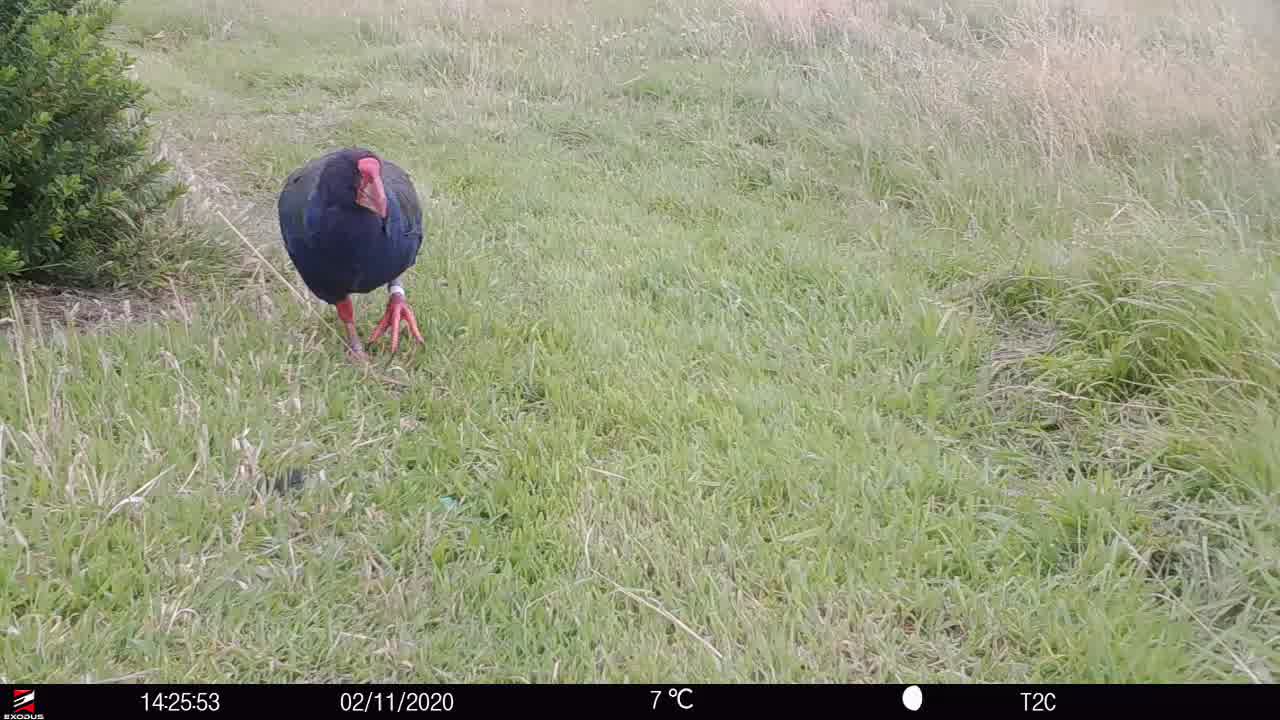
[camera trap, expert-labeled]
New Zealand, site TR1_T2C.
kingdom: Animalia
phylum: Chordata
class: Aves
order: Gruiformes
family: Rallidae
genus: Porphyrio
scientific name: Porphyrio mantelli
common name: takahe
Takahe (Porphyrio mantelli).